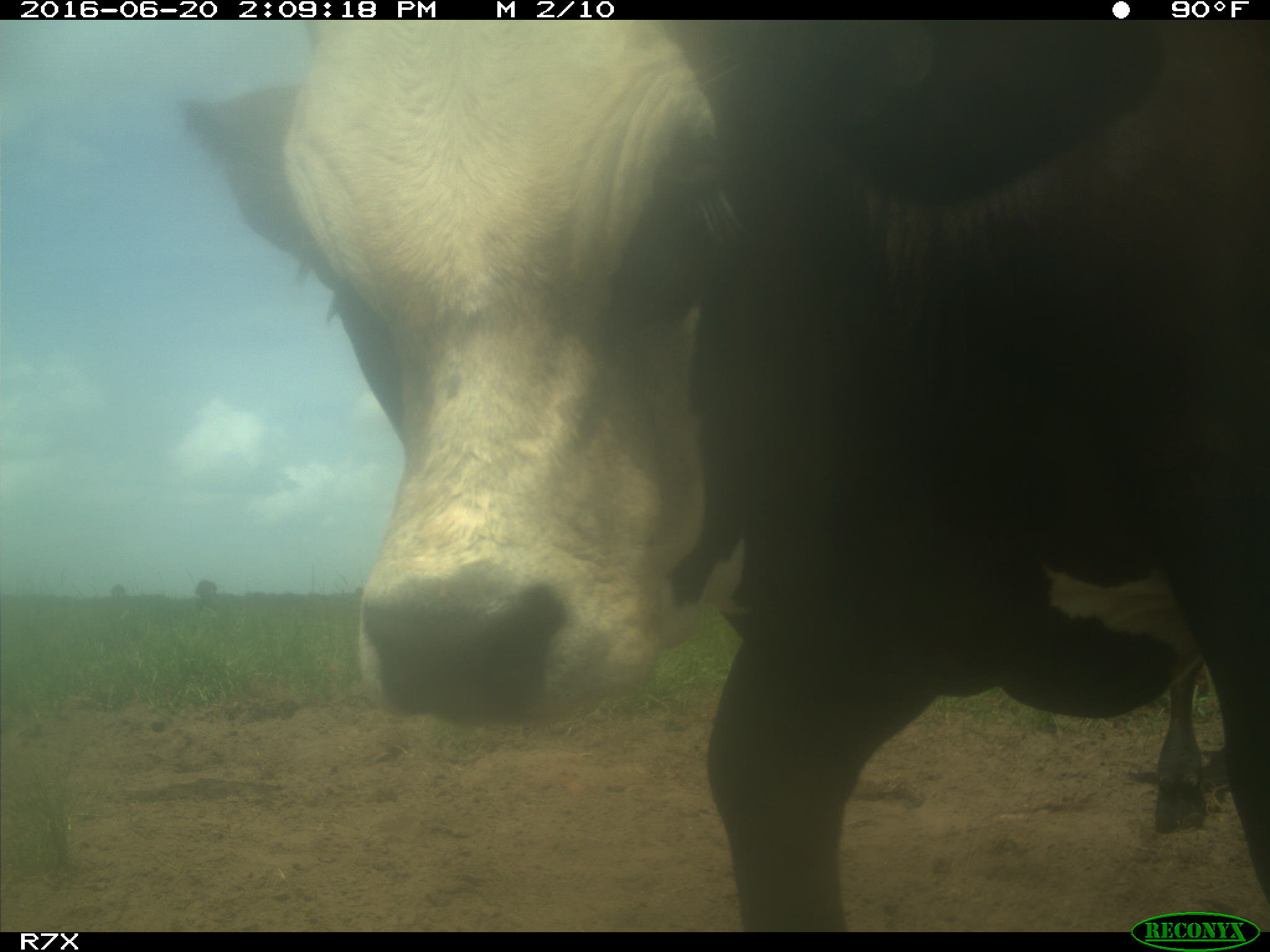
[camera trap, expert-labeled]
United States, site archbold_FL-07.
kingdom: Animalia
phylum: Chordata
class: Mammalia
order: Artiodactyla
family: Bovidae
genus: Bos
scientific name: Bos taurus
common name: domestic cow